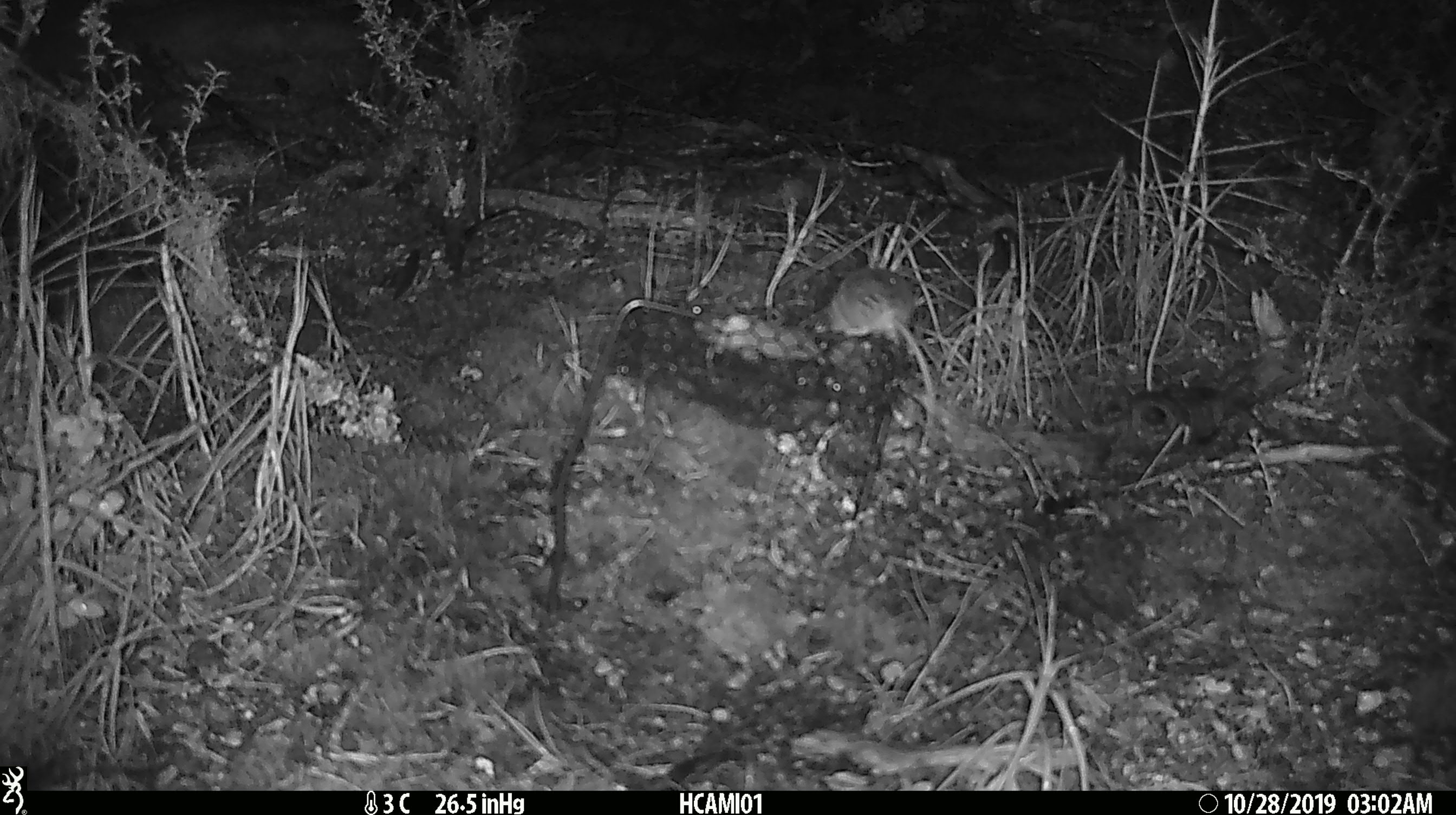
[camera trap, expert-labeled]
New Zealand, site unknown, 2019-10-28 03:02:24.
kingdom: Animalia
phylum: Chordata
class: Mammalia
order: Rodentia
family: Muridae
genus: Mus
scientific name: Mus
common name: mouse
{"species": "mouse (Mus)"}